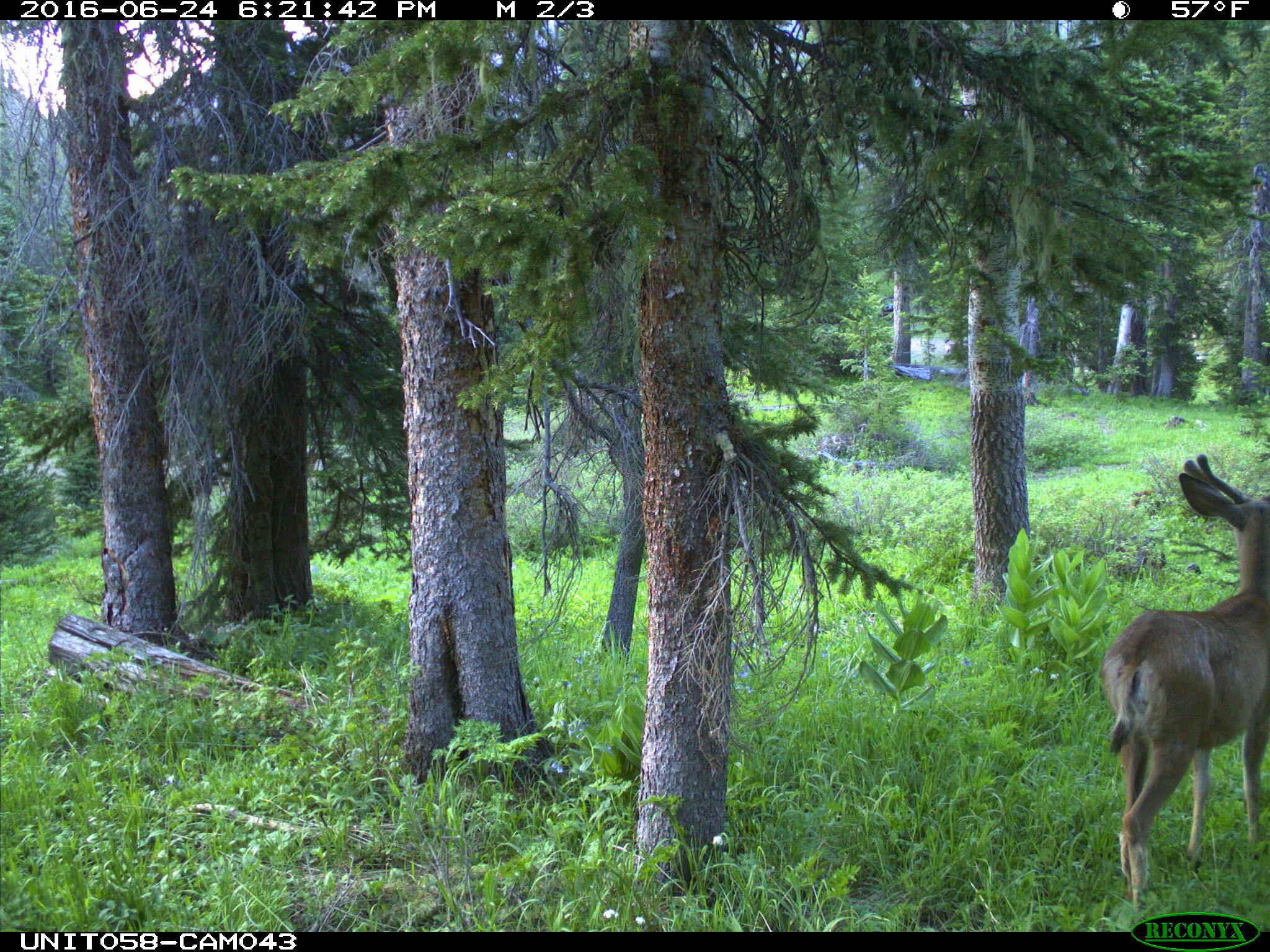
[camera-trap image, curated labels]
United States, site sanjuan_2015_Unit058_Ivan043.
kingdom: Animalia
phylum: Chordata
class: Mammalia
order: Artiodactyla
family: Cervidae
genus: Odocoileus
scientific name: Odocoileus hemionus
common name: mule deer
Odocoileus hemionus (mule deer).